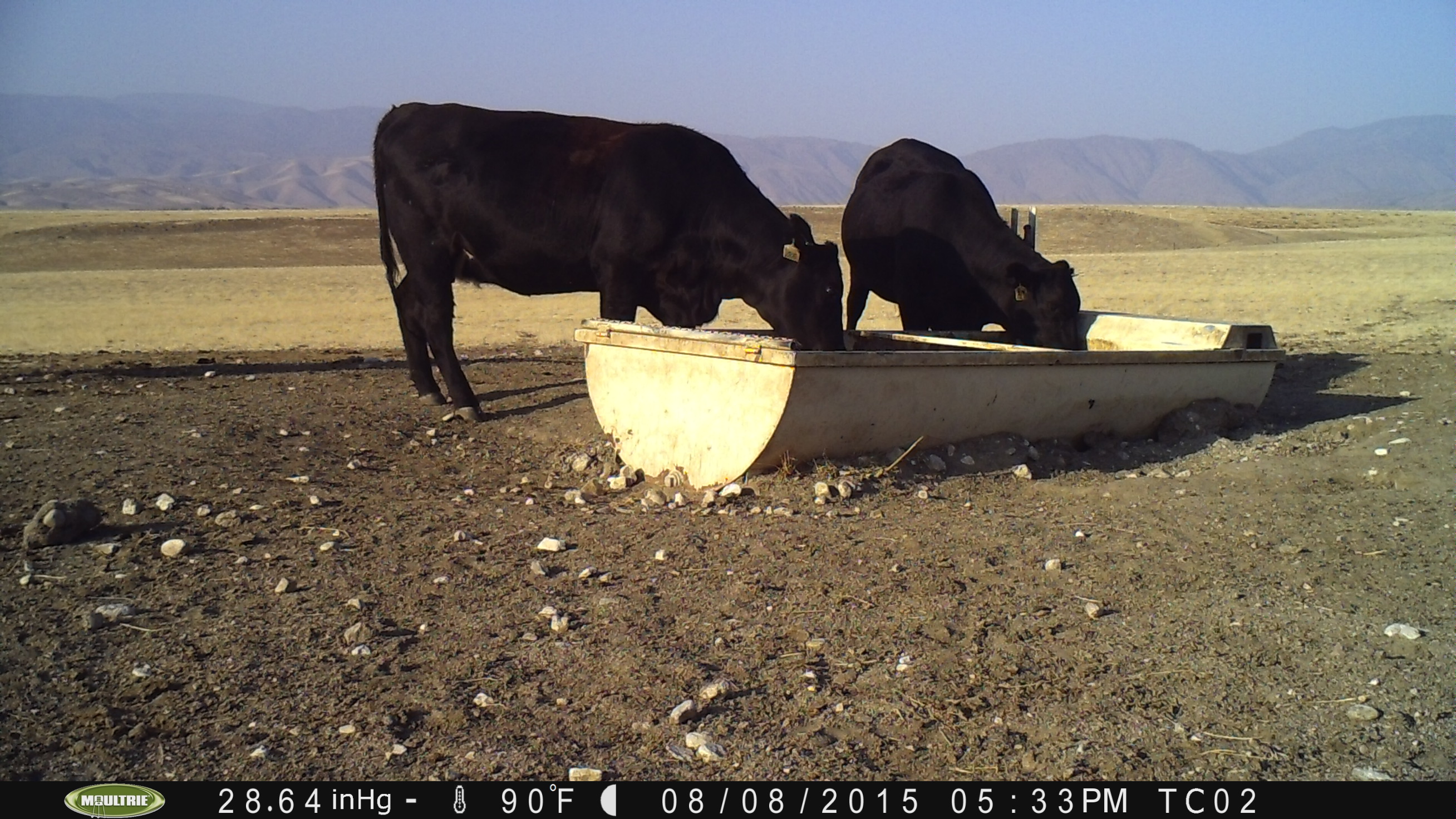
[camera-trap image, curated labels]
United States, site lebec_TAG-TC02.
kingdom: Animalia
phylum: Chordata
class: Mammalia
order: Artiodactyla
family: Bovidae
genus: Bos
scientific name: Bos taurus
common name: domestic cow